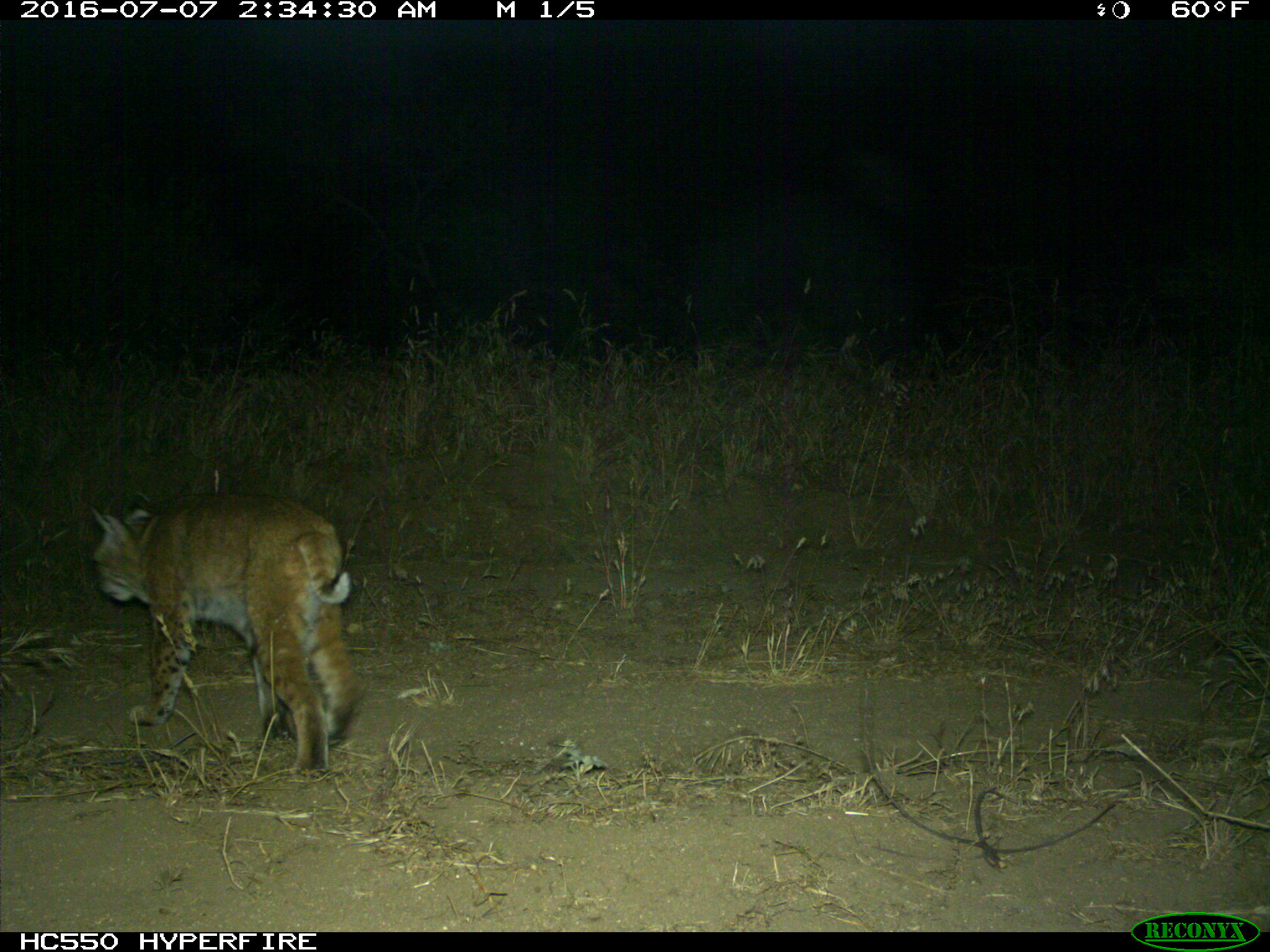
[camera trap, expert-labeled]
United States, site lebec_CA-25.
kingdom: Animalia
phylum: Chordata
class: Mammalia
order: Carnivora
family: Felidae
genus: Lynx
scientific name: Lynx rufus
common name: bobcat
Lynx rufus (bobcat).